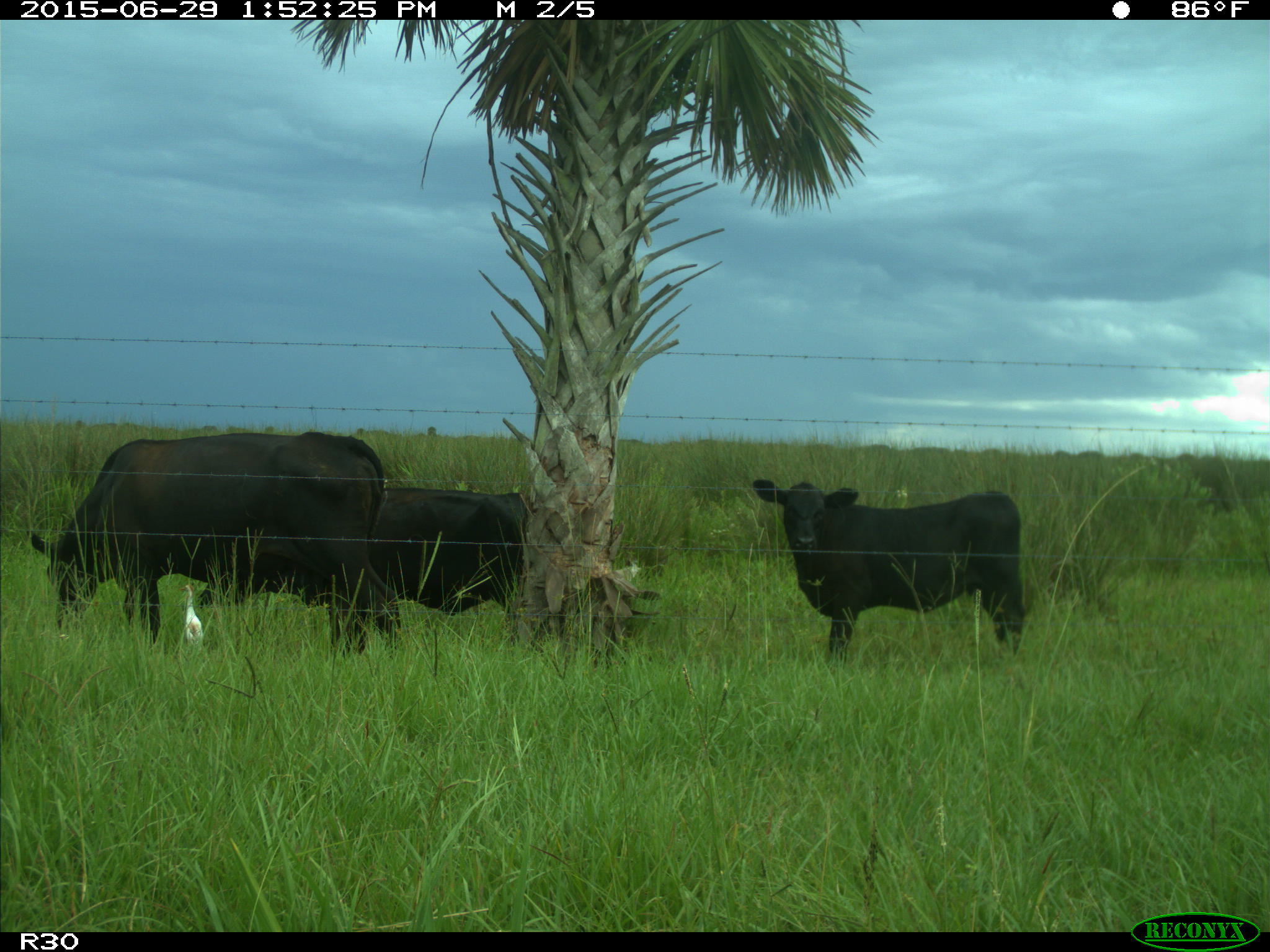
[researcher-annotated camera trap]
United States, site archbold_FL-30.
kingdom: Animalia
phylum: Chordata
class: Mammalia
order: Artiodactyla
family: Bovidae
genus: Bos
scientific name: Bos taurus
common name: domestic cow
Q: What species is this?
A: Bos taurus (domestic cow).